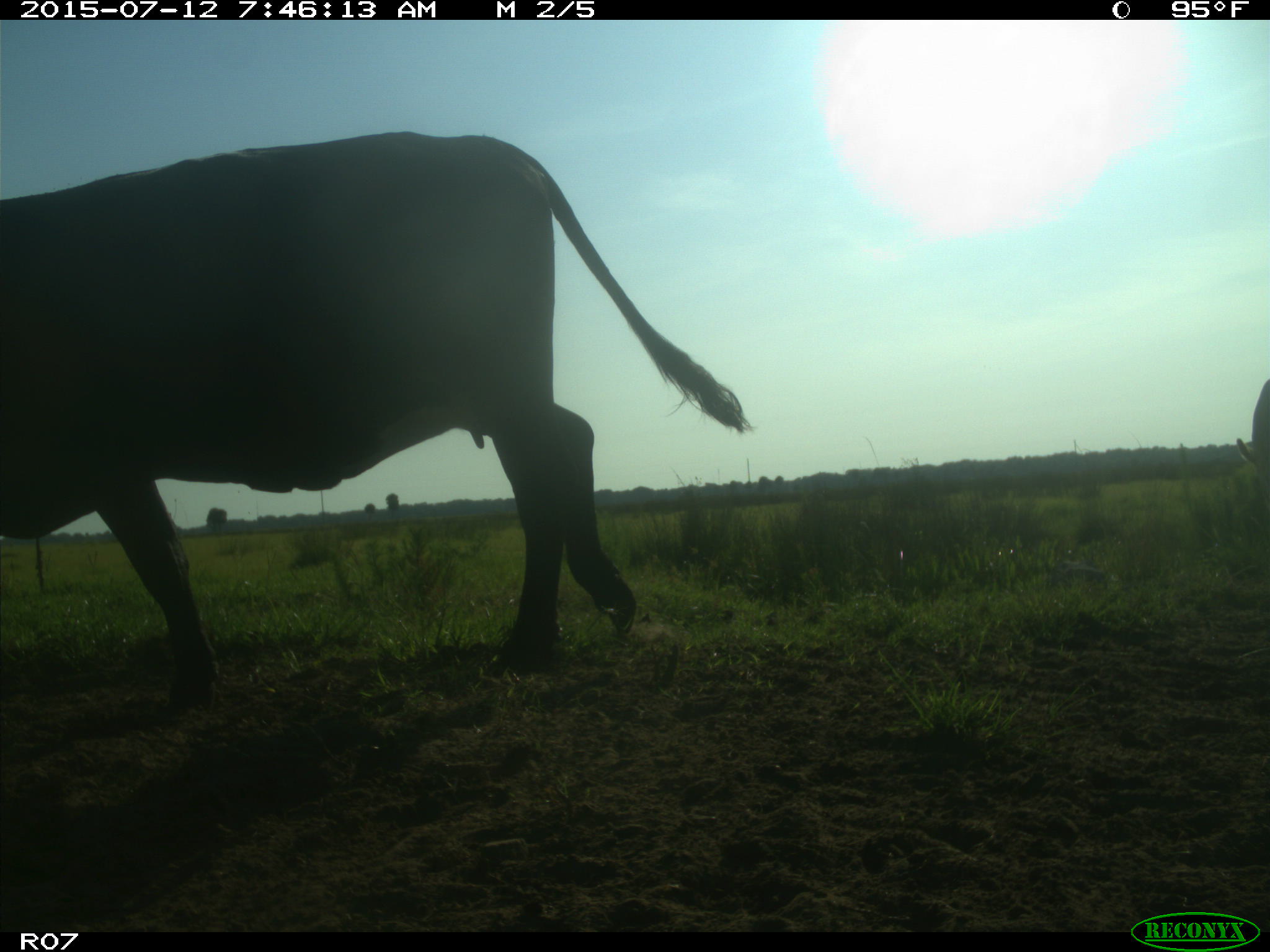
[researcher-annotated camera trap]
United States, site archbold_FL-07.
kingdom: Animalia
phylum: Chordata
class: Mammalia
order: Artiodactyla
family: Bovidae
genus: Bos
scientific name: Bos taurus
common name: domestic cow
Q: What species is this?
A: Bos taurus (domestic cow).